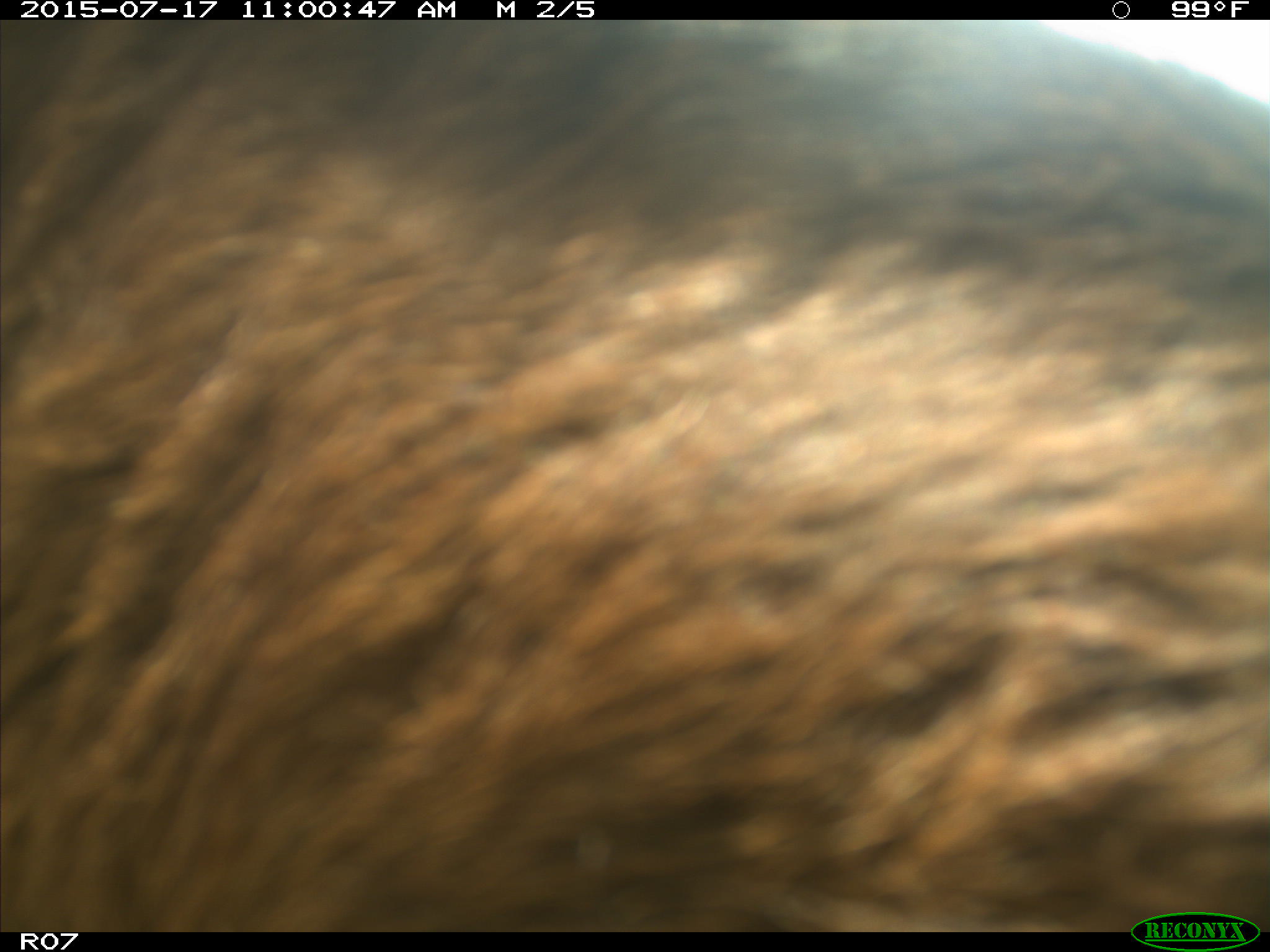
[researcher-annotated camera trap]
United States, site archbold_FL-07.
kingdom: Animalia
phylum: Chordata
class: Mammalia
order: Artiodactyla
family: Bovidae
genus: Bos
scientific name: Bos taurus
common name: domestic cow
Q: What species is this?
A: Bos taurus (domestic cow).